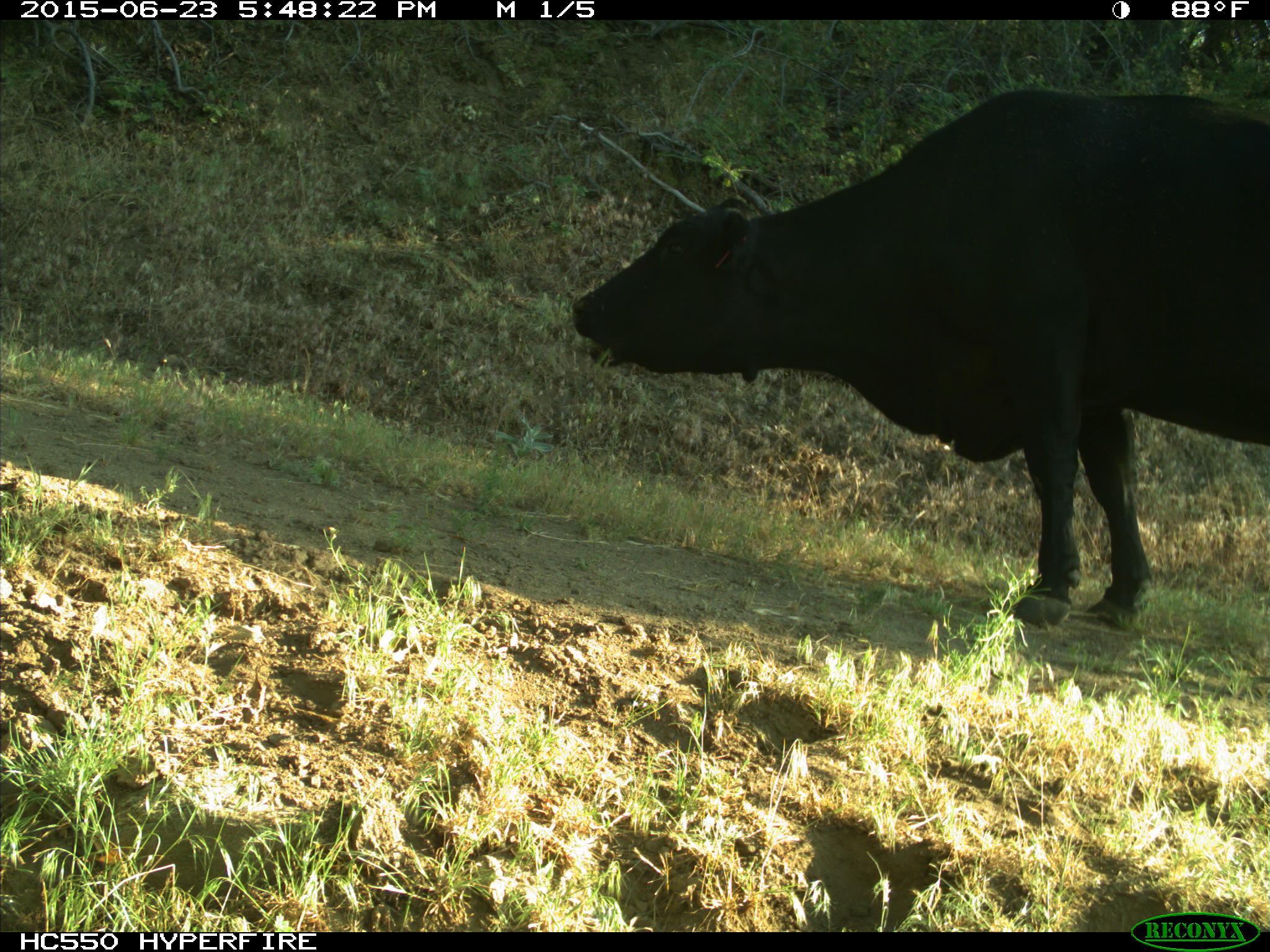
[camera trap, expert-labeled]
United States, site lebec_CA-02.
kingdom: Animalia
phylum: Chordata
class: Mammalia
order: Artiodactyla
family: Bovidae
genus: Bos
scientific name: Bos taurus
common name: domestic cow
Bos taurus (domestic cow).